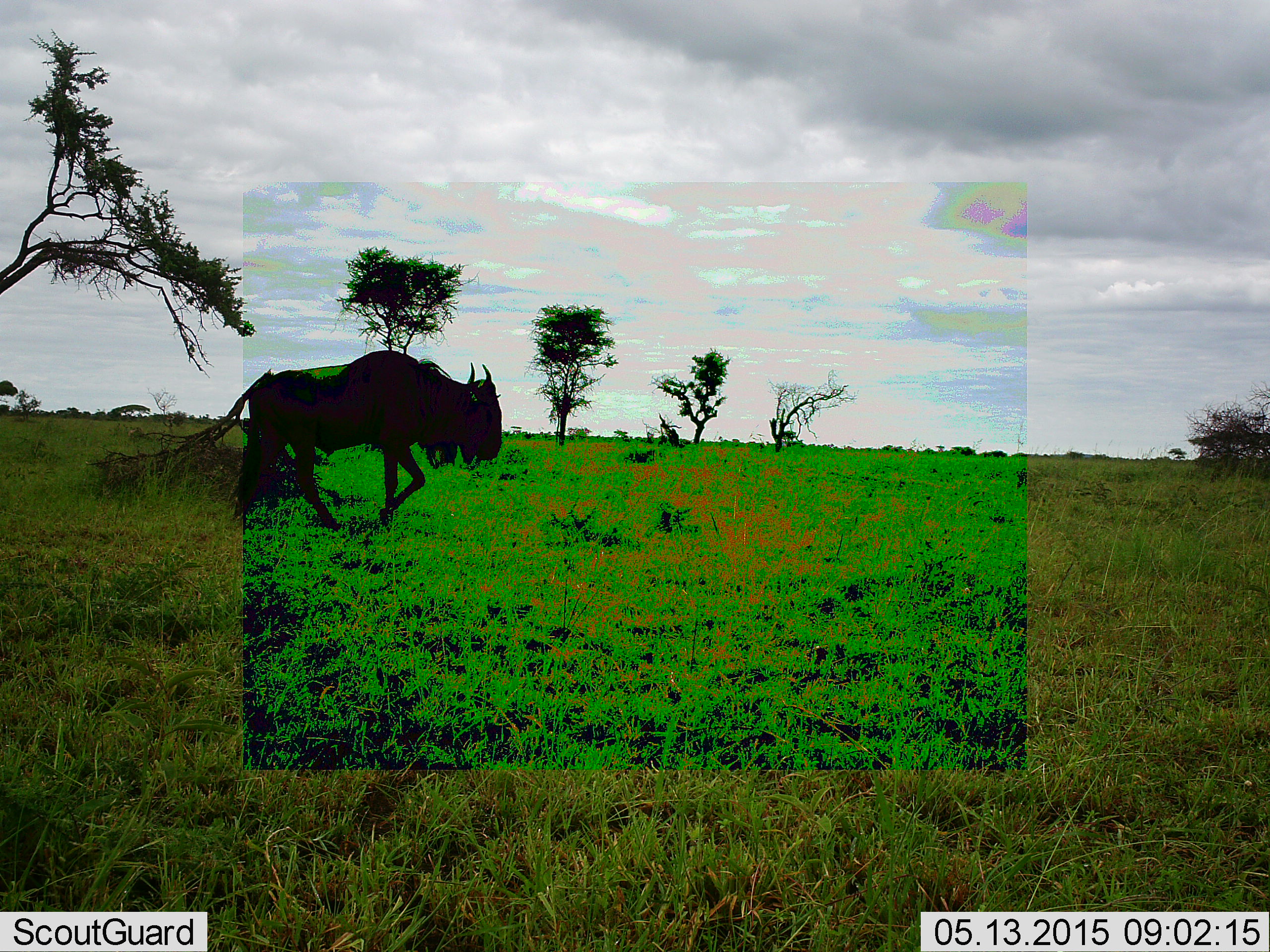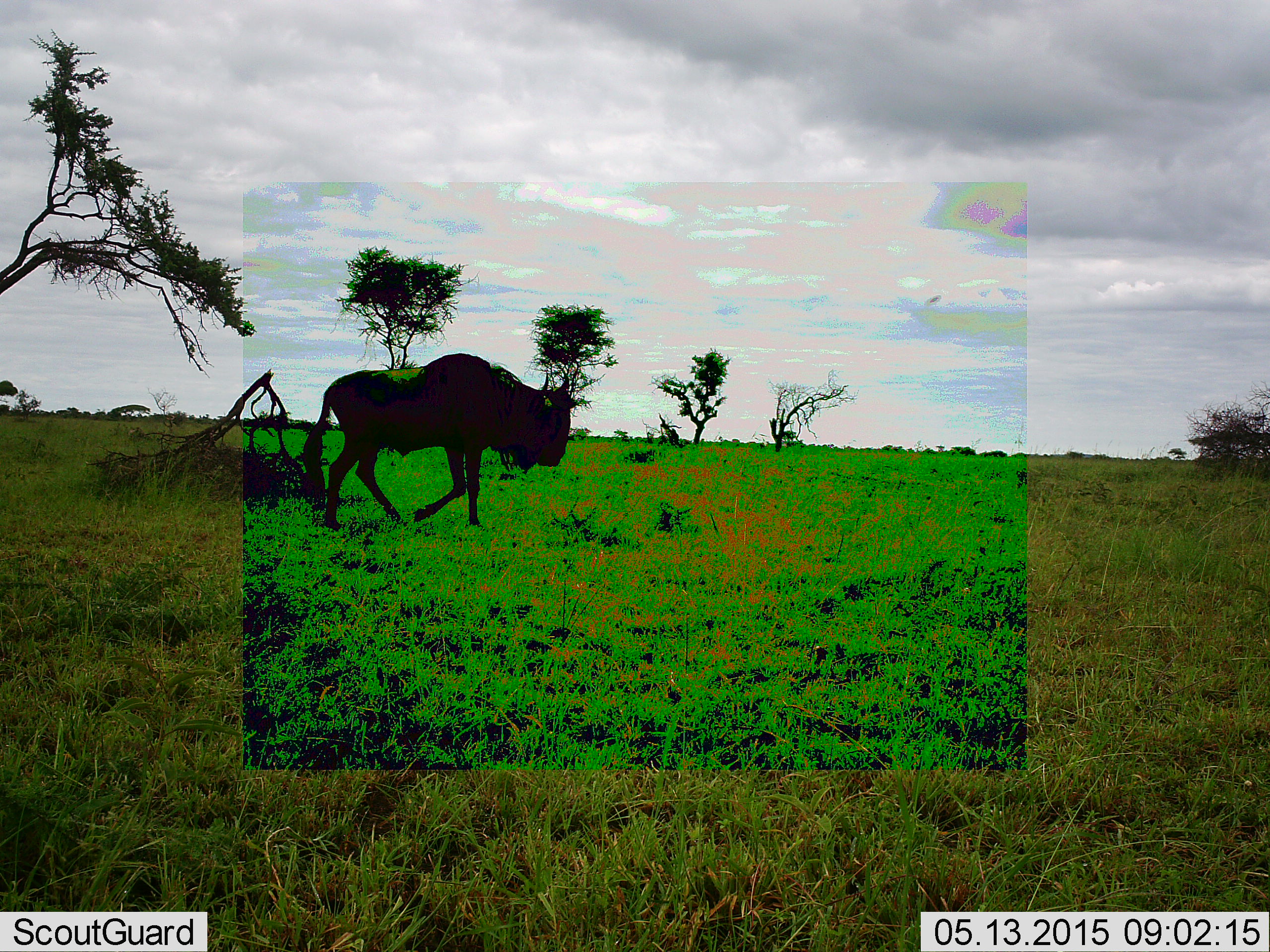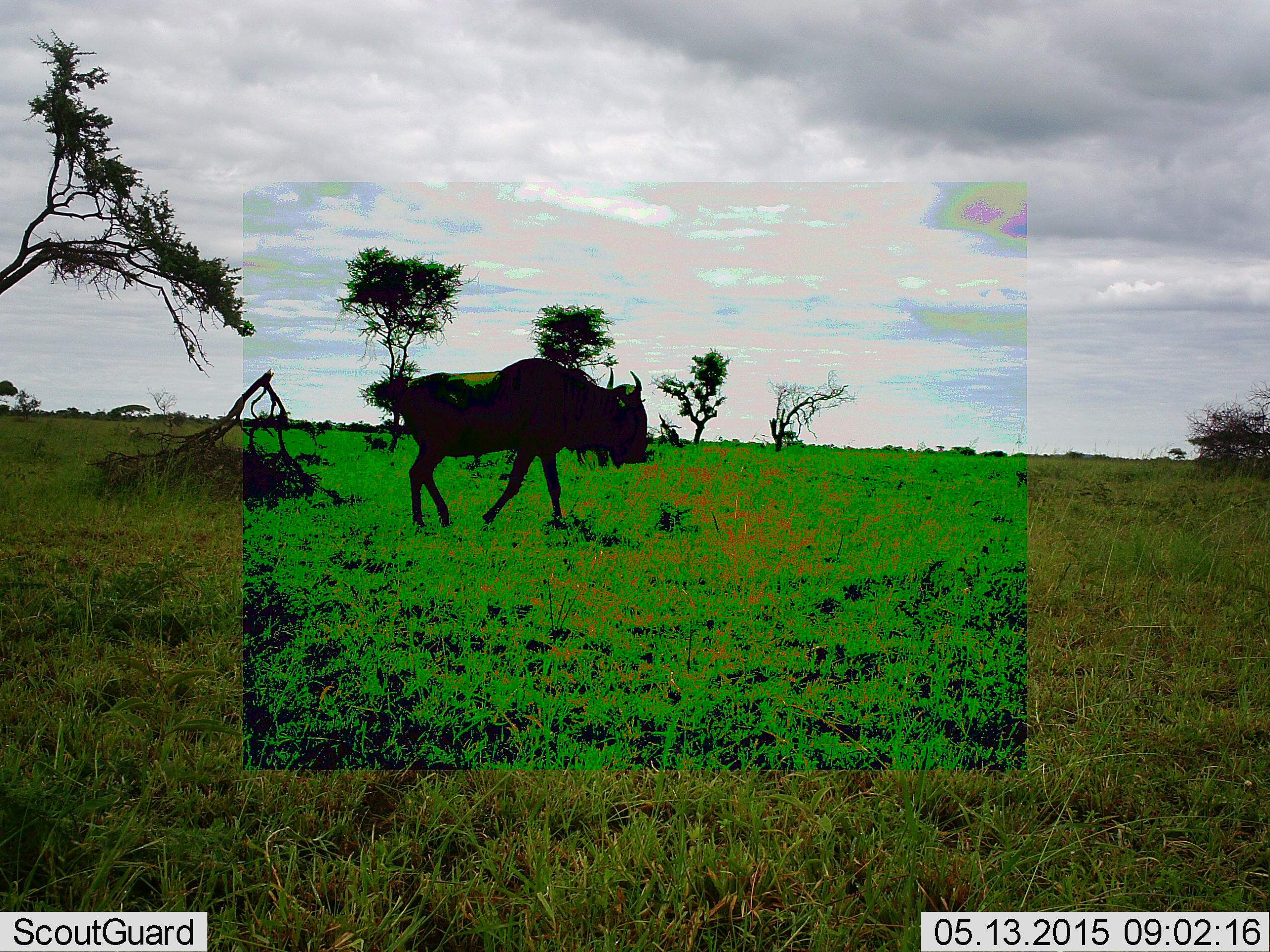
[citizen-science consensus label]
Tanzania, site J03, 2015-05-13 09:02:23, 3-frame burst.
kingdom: Animalia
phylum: Chordata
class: Mammalia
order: Artiodactyla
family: Bovidae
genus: Connochaetes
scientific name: Connochaetes taurinus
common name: blue wildebeest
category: wildebeest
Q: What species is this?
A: Wildebeest (blue wildebeest) (Connochaetes taurinus).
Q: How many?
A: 1.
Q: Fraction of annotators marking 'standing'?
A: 18%.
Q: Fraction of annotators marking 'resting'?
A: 0%.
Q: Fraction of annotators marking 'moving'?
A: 91%.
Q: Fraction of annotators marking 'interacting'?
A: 0%.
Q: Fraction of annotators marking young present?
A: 0%.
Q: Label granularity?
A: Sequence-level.